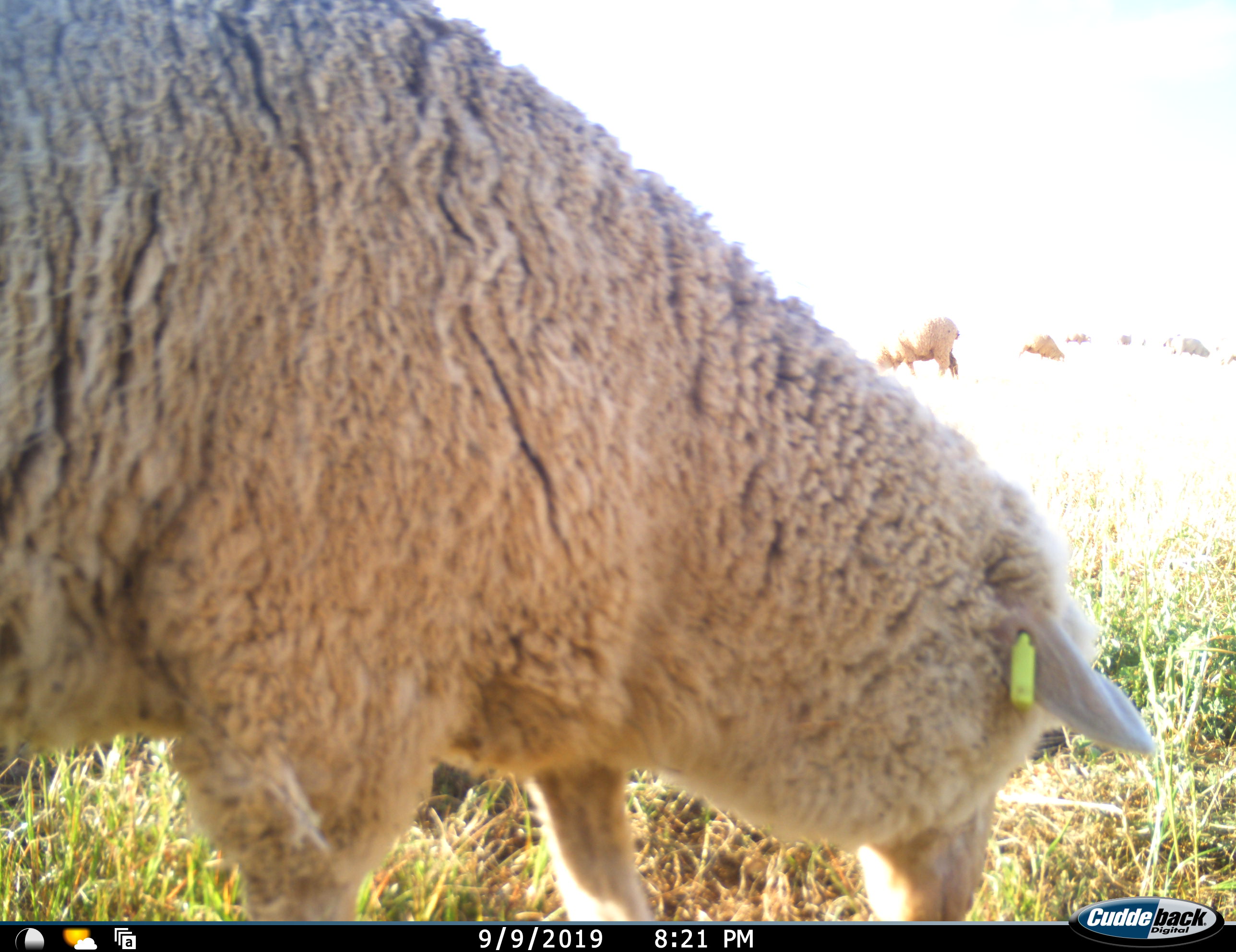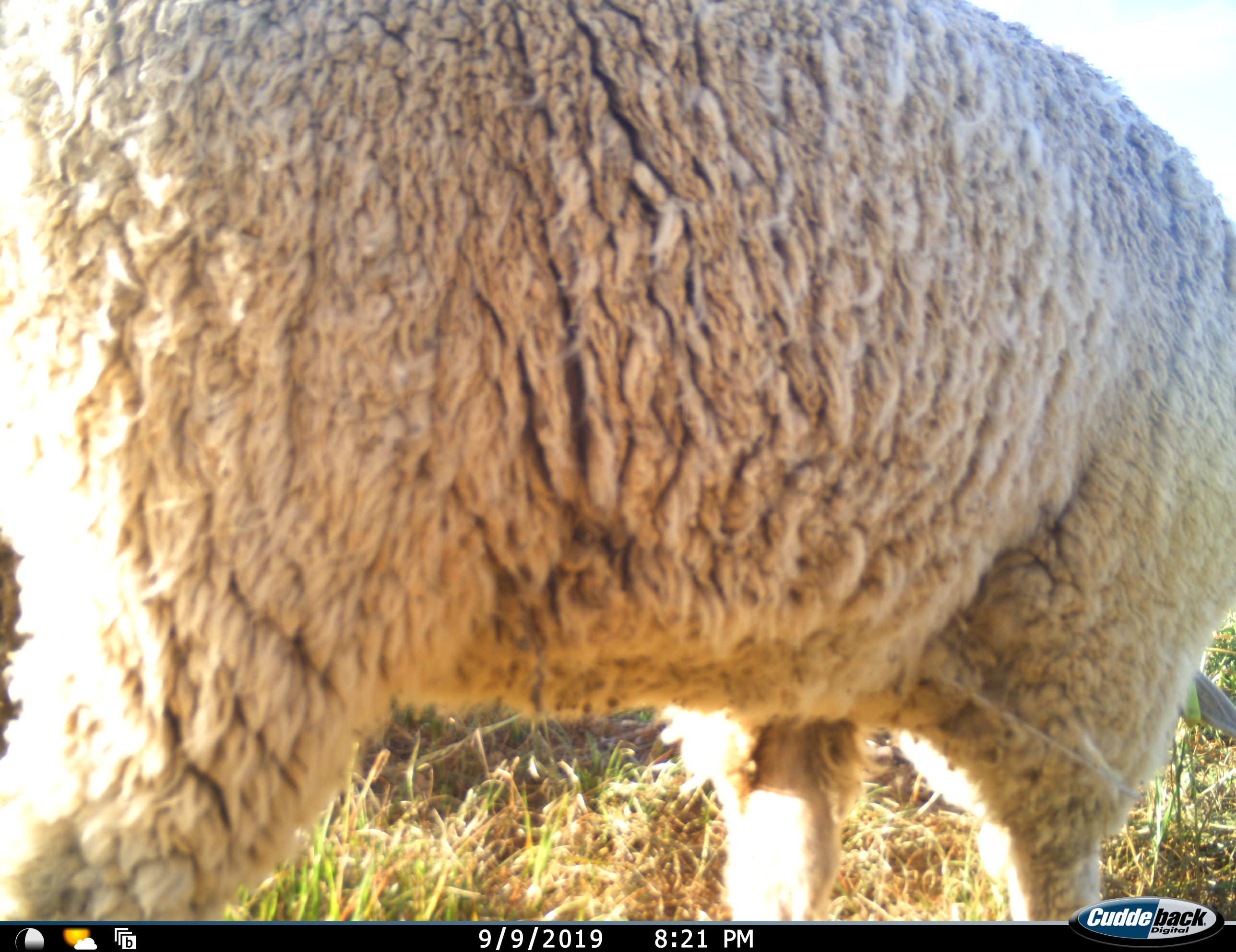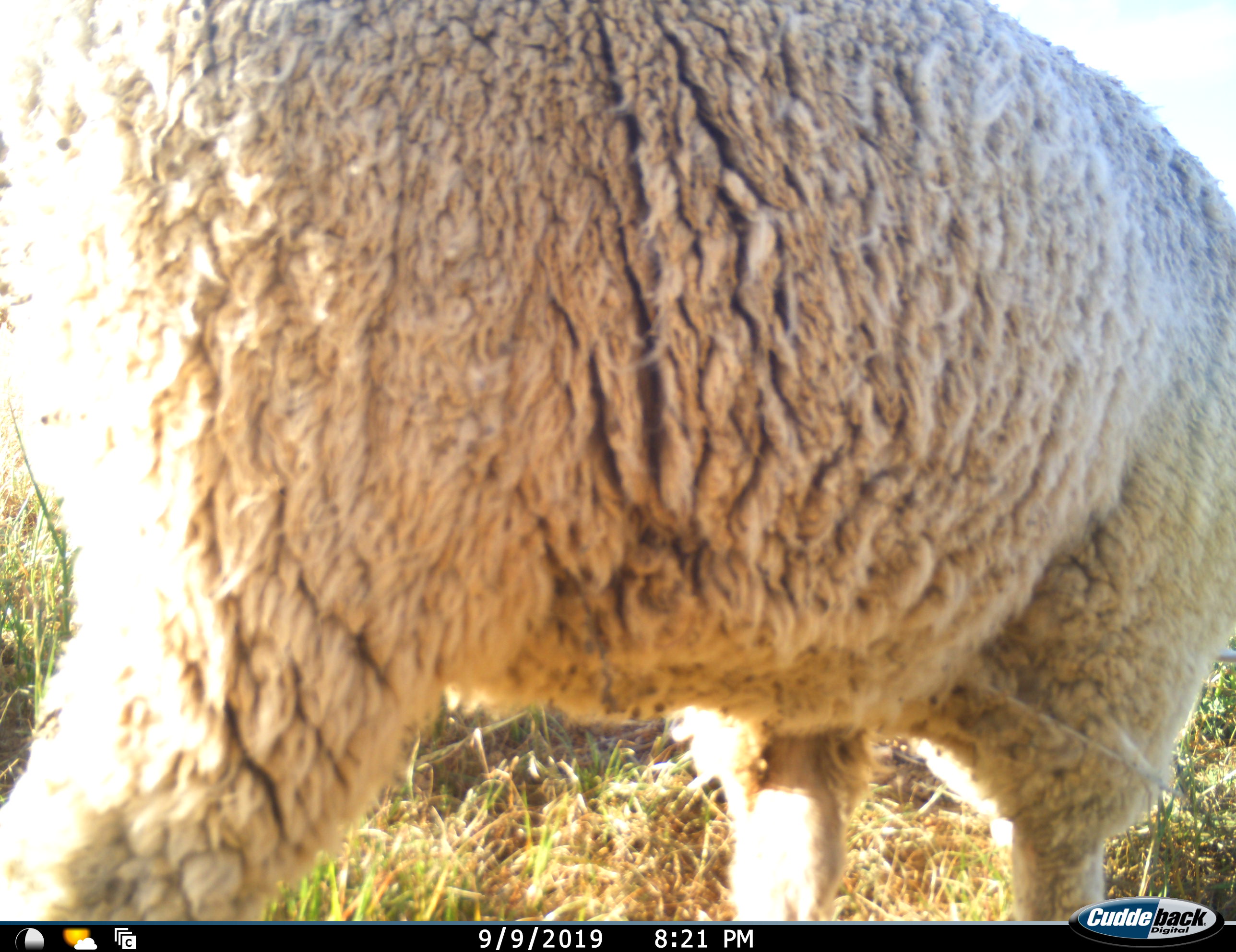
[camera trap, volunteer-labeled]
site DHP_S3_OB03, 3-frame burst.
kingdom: Animalia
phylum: Chordata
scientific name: Vertebrata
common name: domestic animal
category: domesticanimal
Domesticanimal (domestic animal) (Vertebrata), count 6. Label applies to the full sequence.